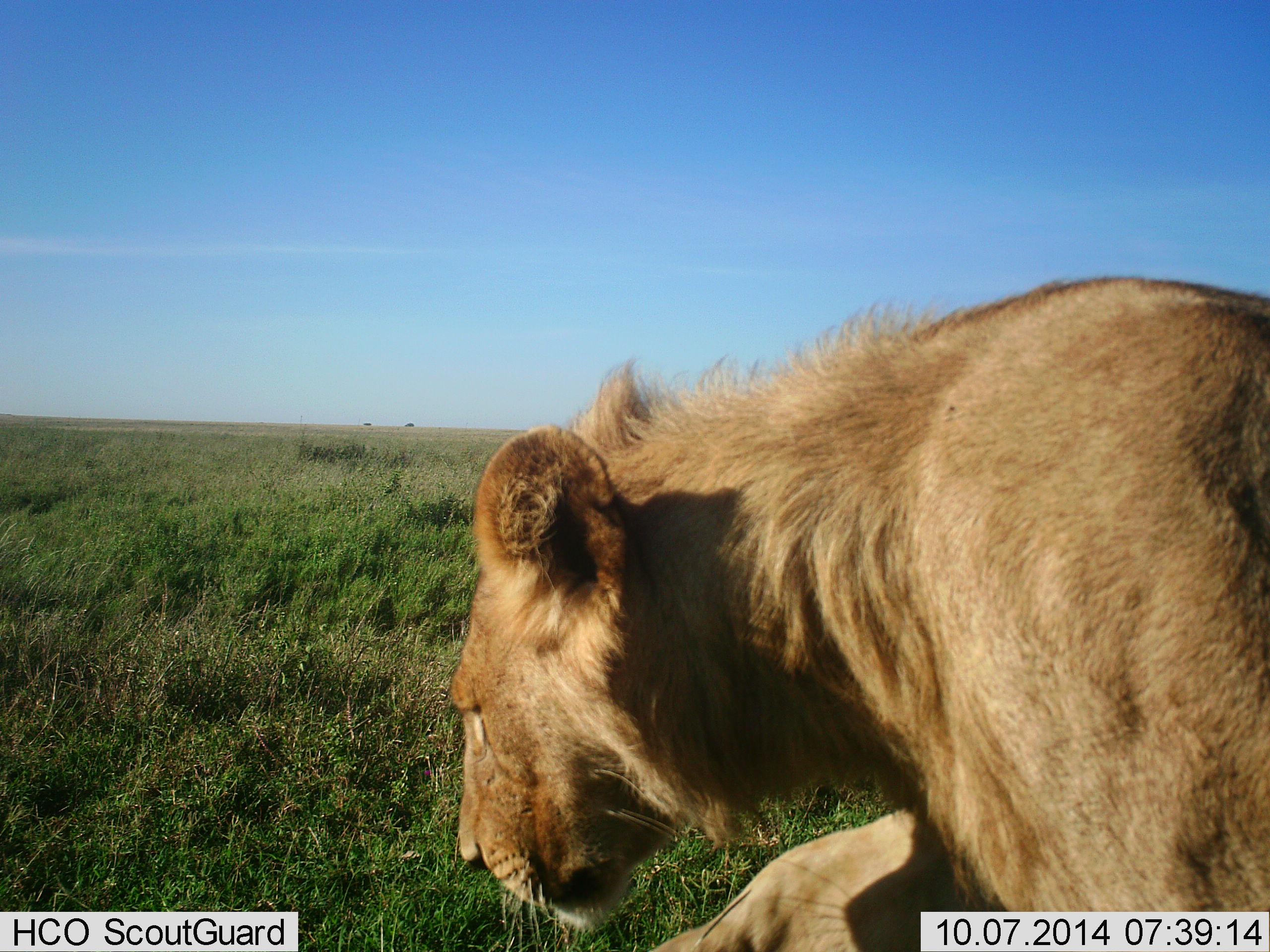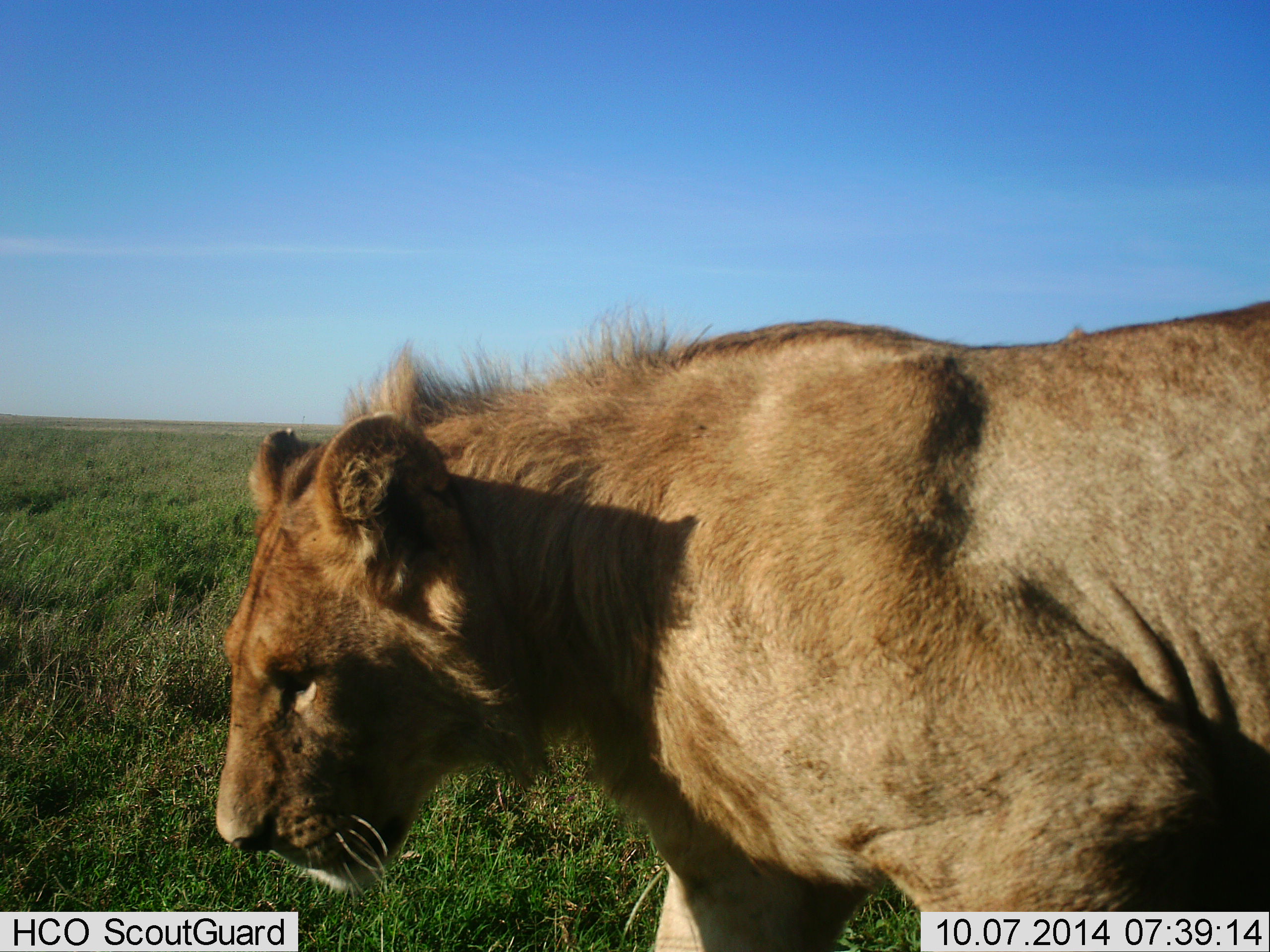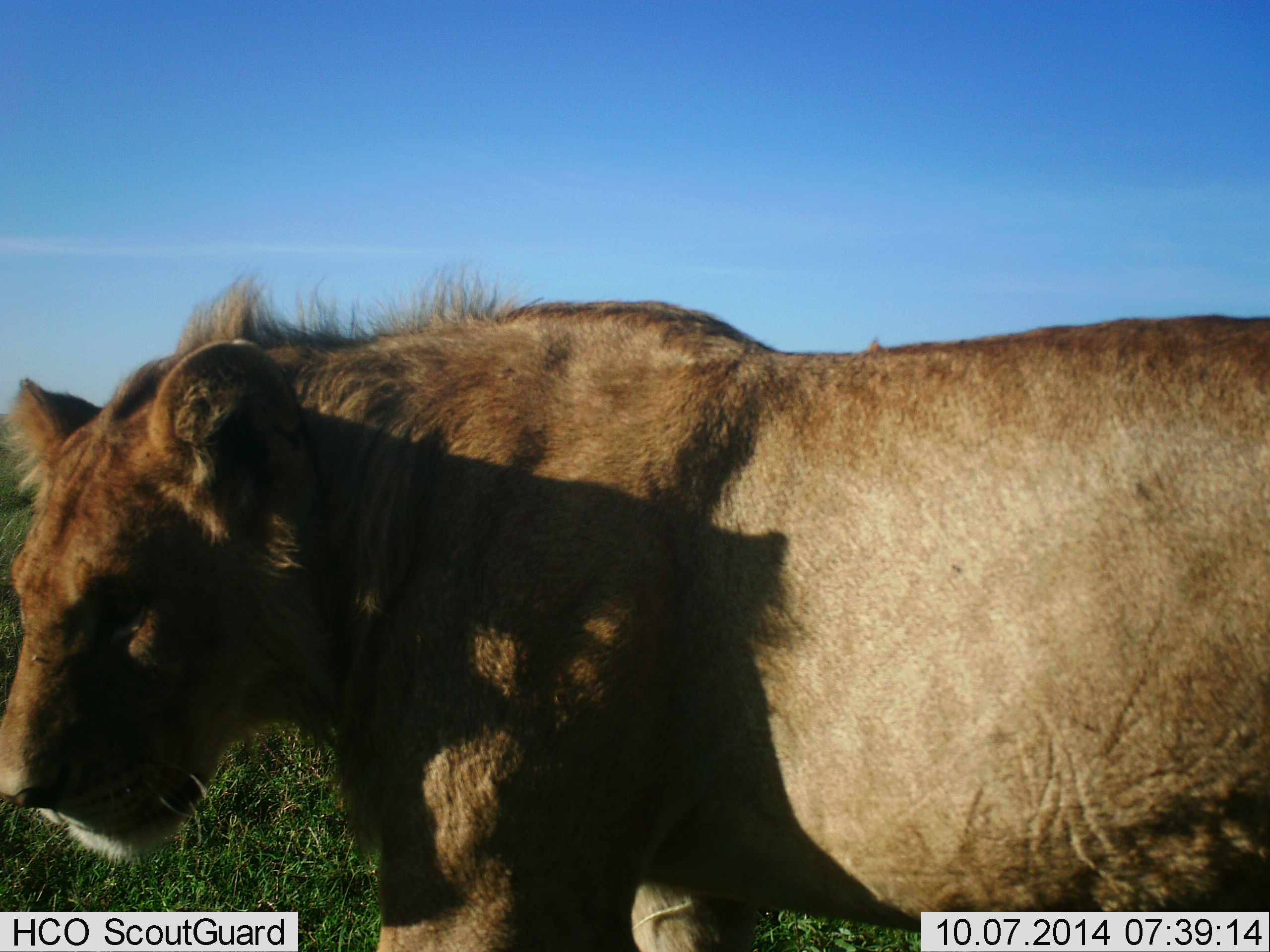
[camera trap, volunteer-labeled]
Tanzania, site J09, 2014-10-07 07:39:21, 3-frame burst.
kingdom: Animalia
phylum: Chordata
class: Mammalia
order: Carnivora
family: Felidae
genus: Panthera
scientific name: Panthera leo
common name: lion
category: lionfemale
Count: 1.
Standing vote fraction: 10%.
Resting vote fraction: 0%.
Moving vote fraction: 90%.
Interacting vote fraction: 0%.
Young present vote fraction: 10%.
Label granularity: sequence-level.